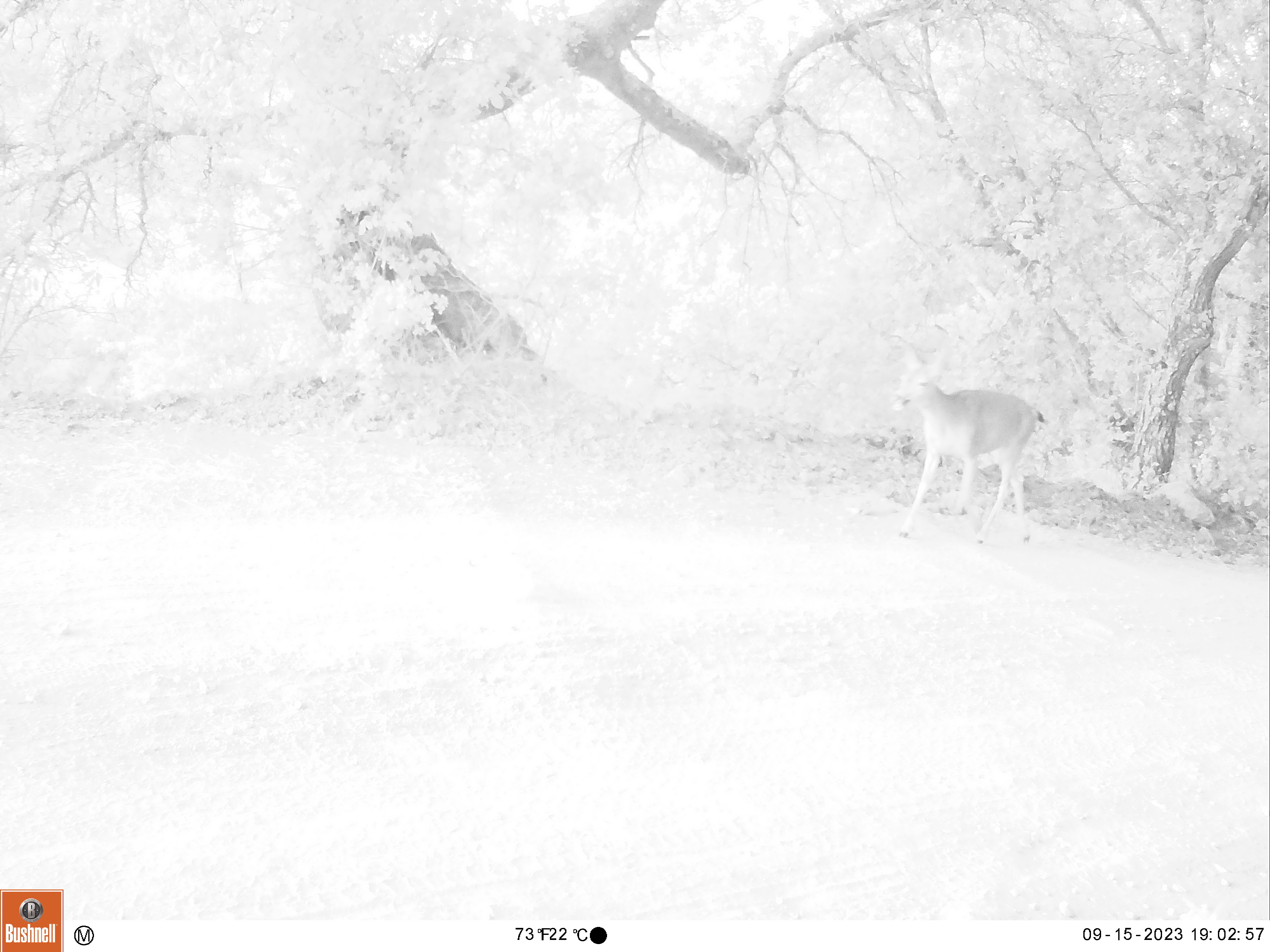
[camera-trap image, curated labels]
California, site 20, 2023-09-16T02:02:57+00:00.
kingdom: Animalia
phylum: Chordata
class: Mammalia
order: Artiodactyla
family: Cervidae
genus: Odocoileus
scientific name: Odocoileus hemionus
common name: mule deer